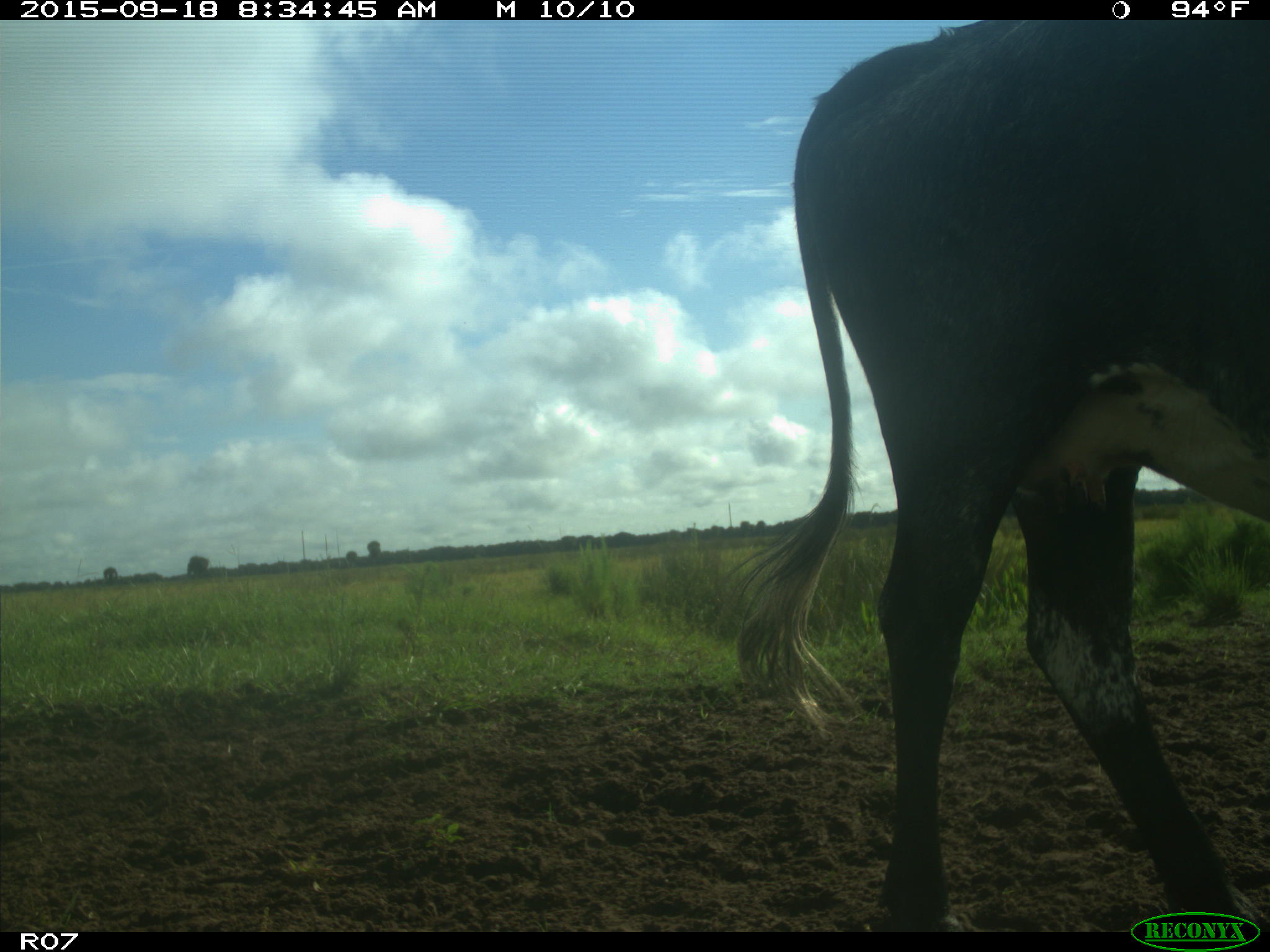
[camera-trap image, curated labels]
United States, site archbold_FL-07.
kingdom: Animalia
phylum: Chordata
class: Mammalia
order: Artiodactyla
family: Bovidae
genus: Bos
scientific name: Bos taurus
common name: domestic cow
Bos taurus (domestic cow).